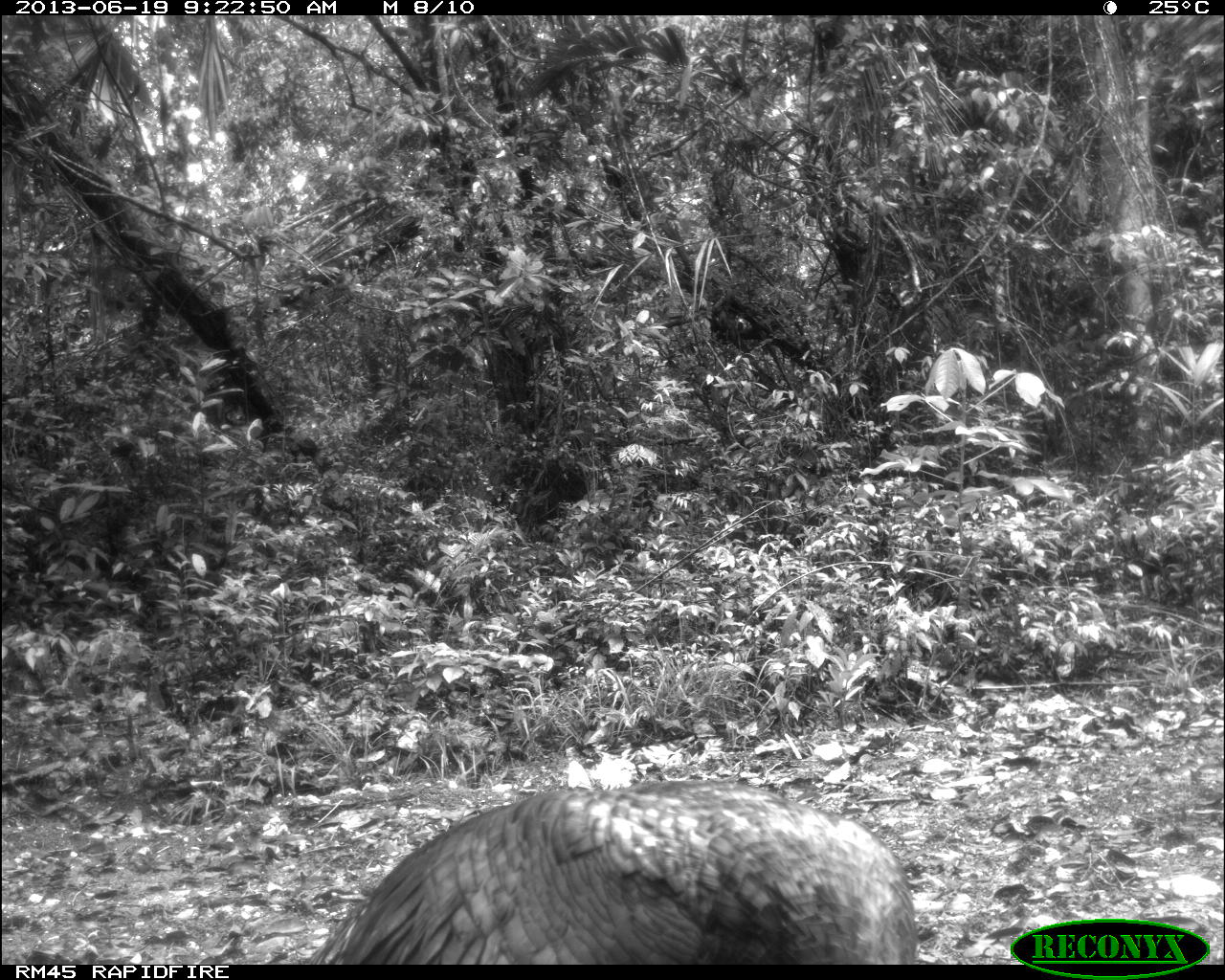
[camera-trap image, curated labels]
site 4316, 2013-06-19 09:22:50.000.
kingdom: Animalia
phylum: Chordata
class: Aves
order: Galliformes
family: Phasianidae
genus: Meleagris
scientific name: Meleagris ocellata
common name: ocellated turkey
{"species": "Meleagris ocellata (ocellated turkey)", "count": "1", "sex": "male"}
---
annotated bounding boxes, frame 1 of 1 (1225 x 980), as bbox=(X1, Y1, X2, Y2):
meleagris ocellata: bbox=(310, 774, 918, 964)